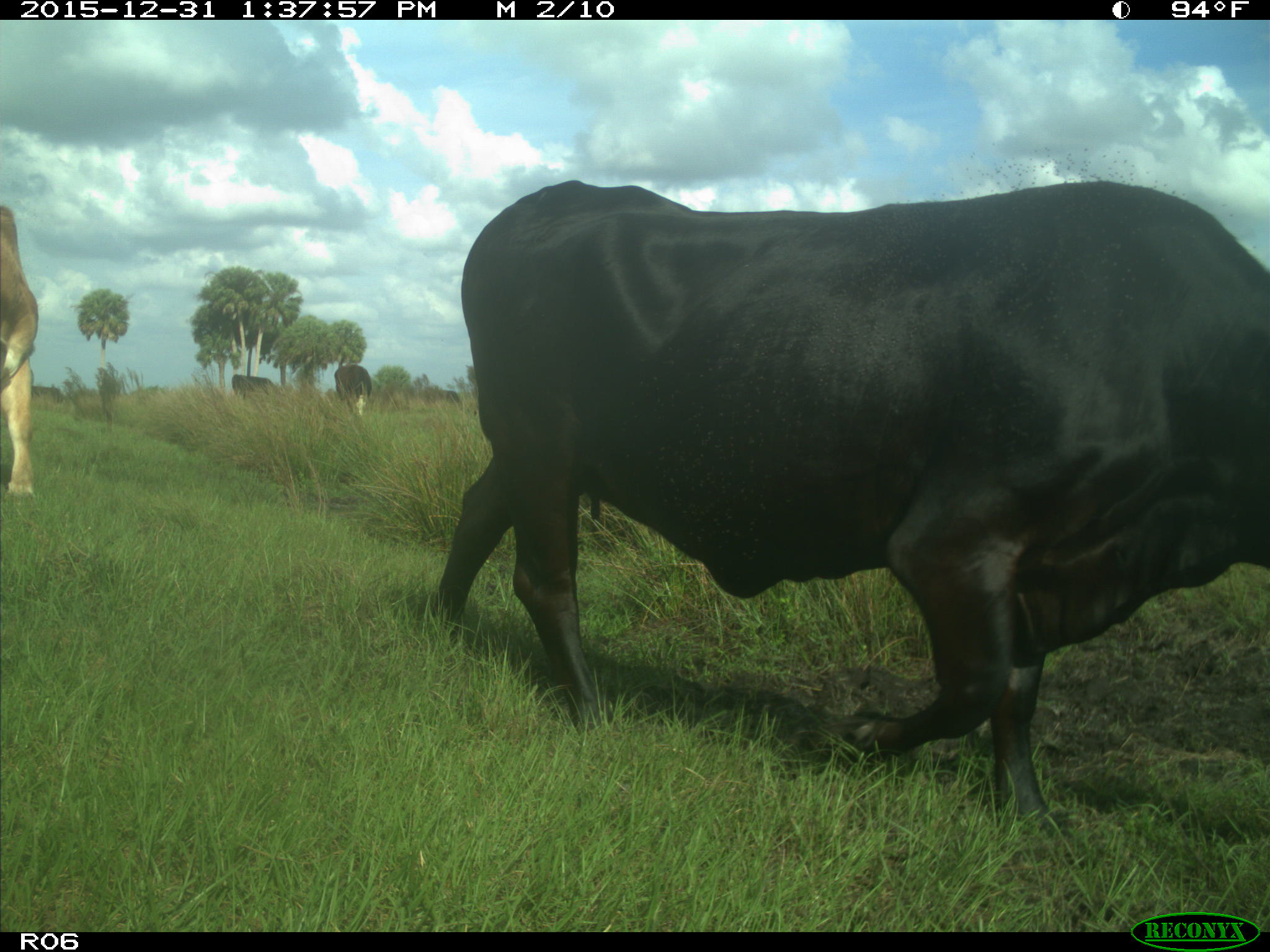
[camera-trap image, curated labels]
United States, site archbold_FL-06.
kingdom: Animalia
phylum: Chordata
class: Mammalia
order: Artiodactyla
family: Bovidae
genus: Bos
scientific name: Bos taurus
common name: domestic cow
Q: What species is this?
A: Bos taurus (domestic cow).